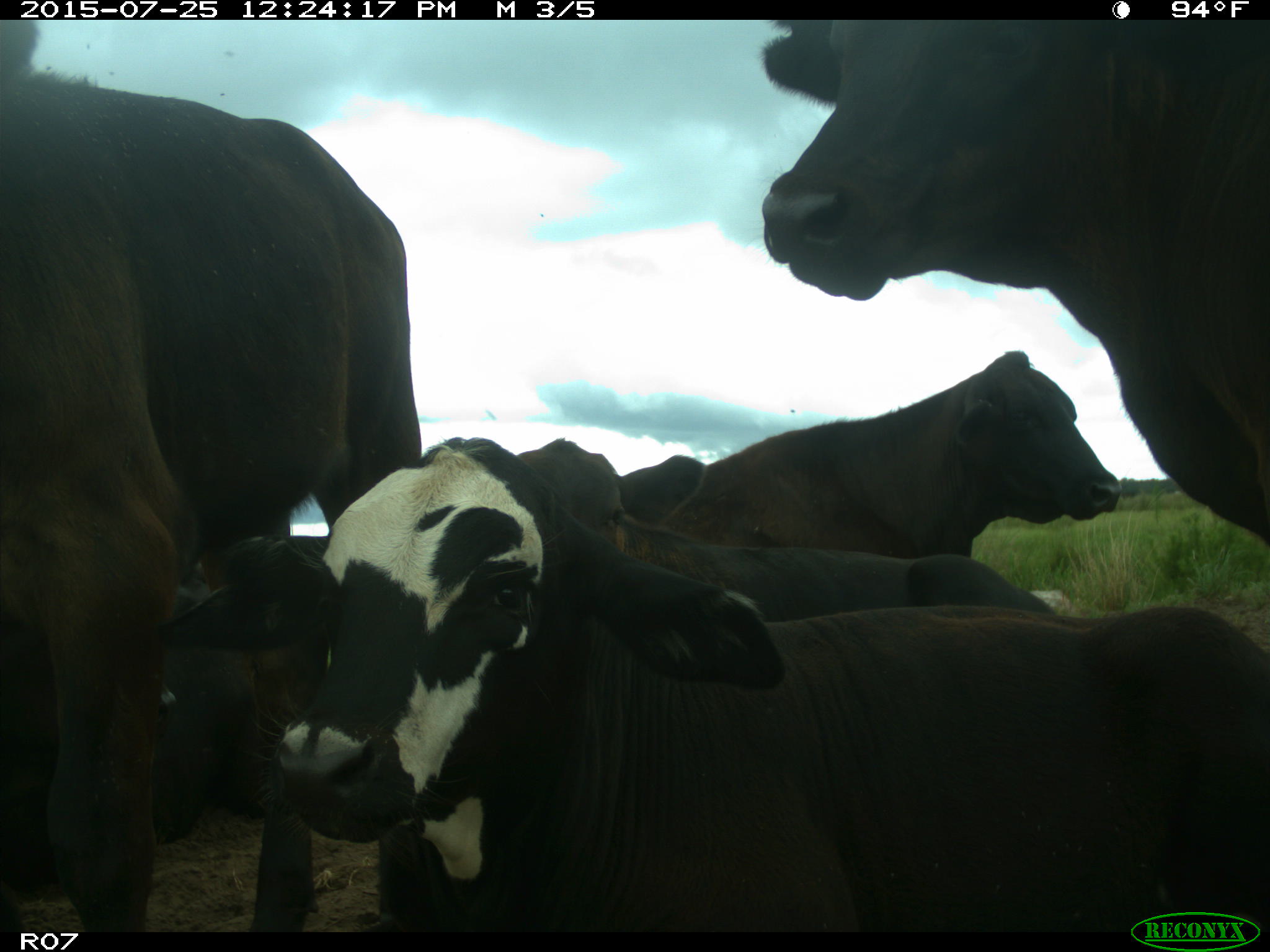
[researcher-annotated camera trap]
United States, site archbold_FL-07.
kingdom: Animalia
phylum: Chordata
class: Mammalia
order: Artiodactyla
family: Bovidae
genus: Bos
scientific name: Bos taurus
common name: domestic cow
Bos taurus (domestic cow).